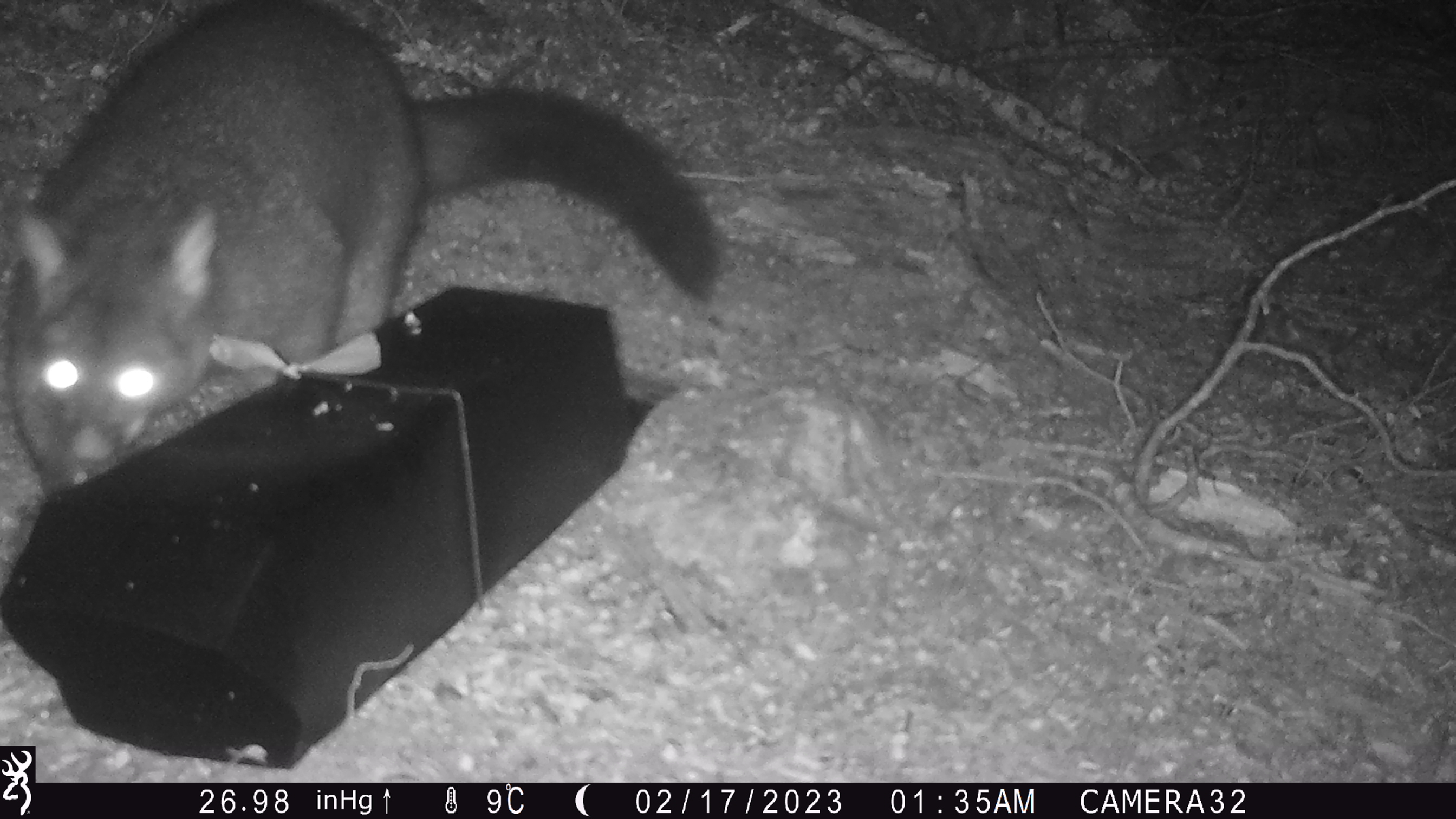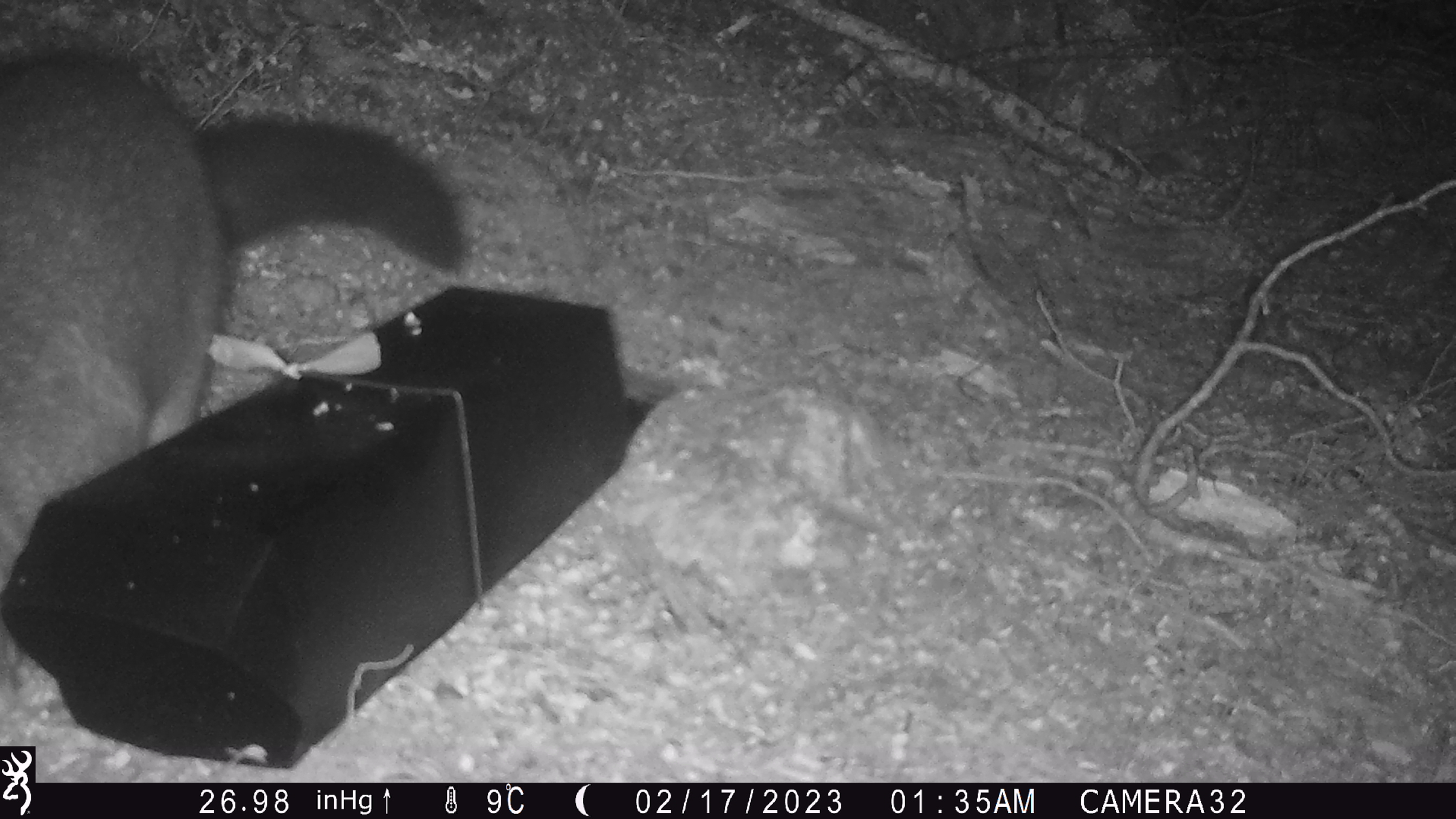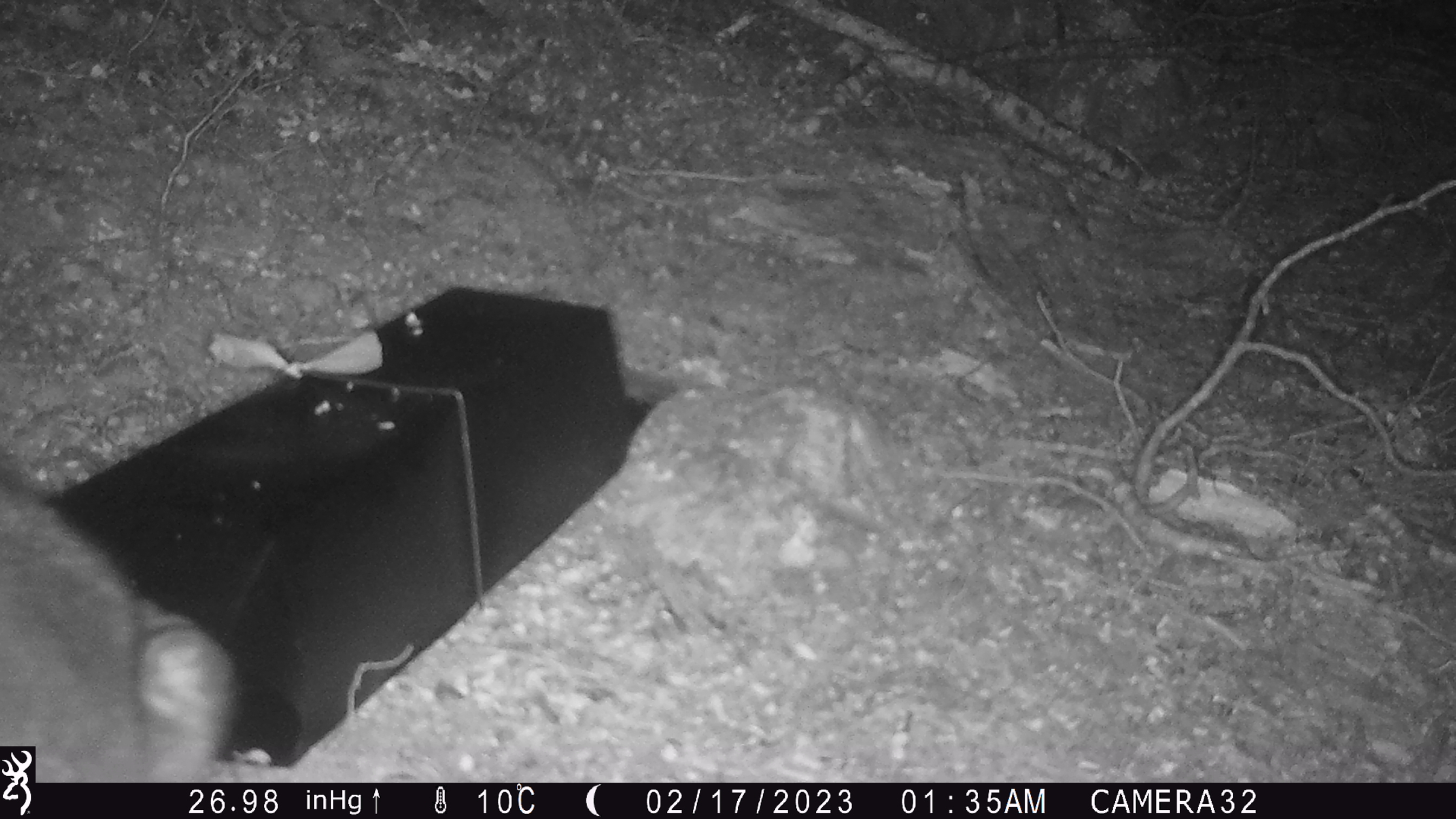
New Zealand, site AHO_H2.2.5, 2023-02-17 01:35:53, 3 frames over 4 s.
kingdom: Animalia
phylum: Chordata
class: Mammalia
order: Carnivora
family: Mustelidae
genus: Mustela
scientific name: Mustela erminea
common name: stoat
Stoat (Mustela erminea).